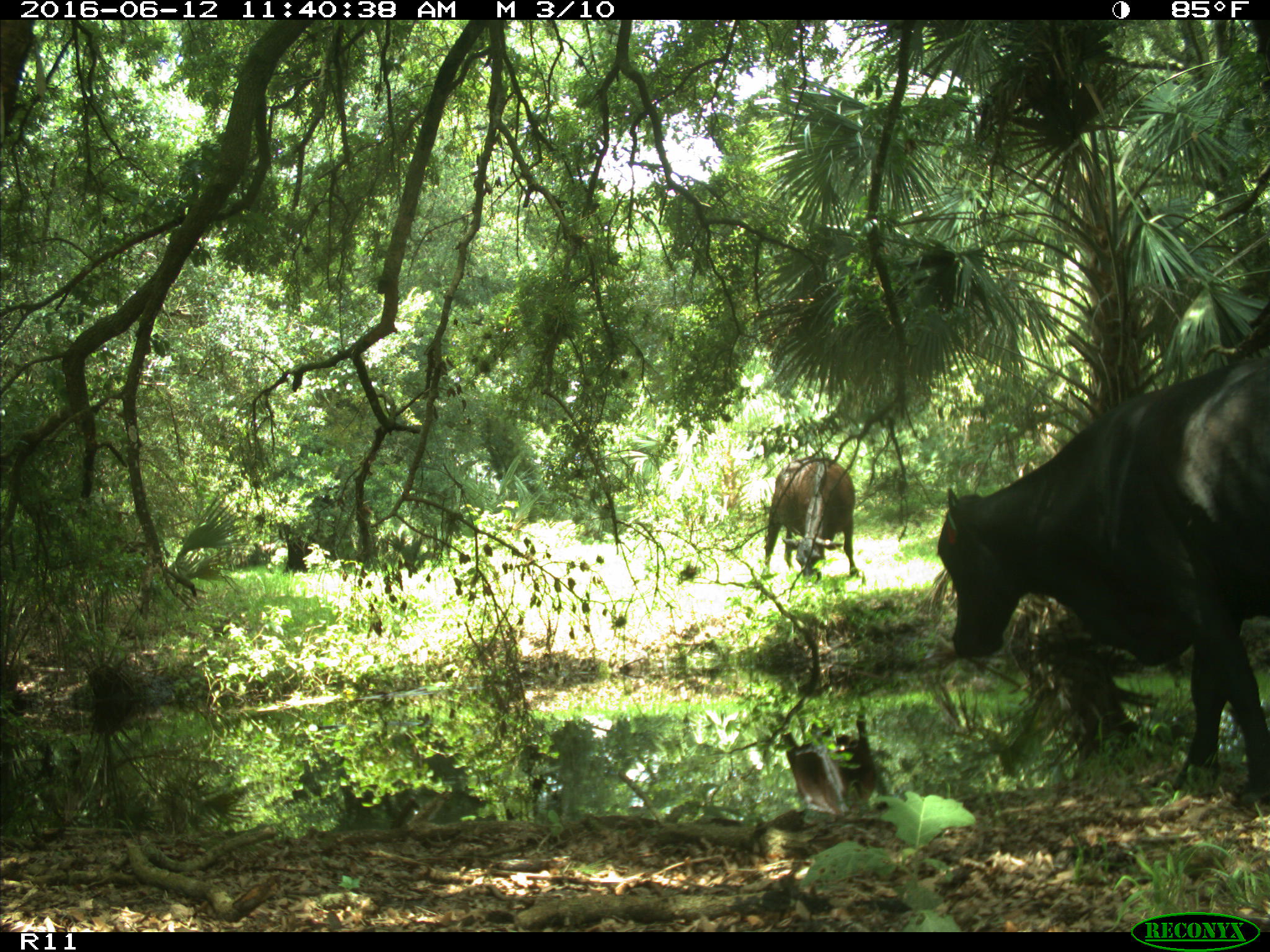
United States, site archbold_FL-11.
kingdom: Animalia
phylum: Chordata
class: Mammalia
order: Artiodactyla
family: Bovidae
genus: Bos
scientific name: Bos taurus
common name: domestic cow